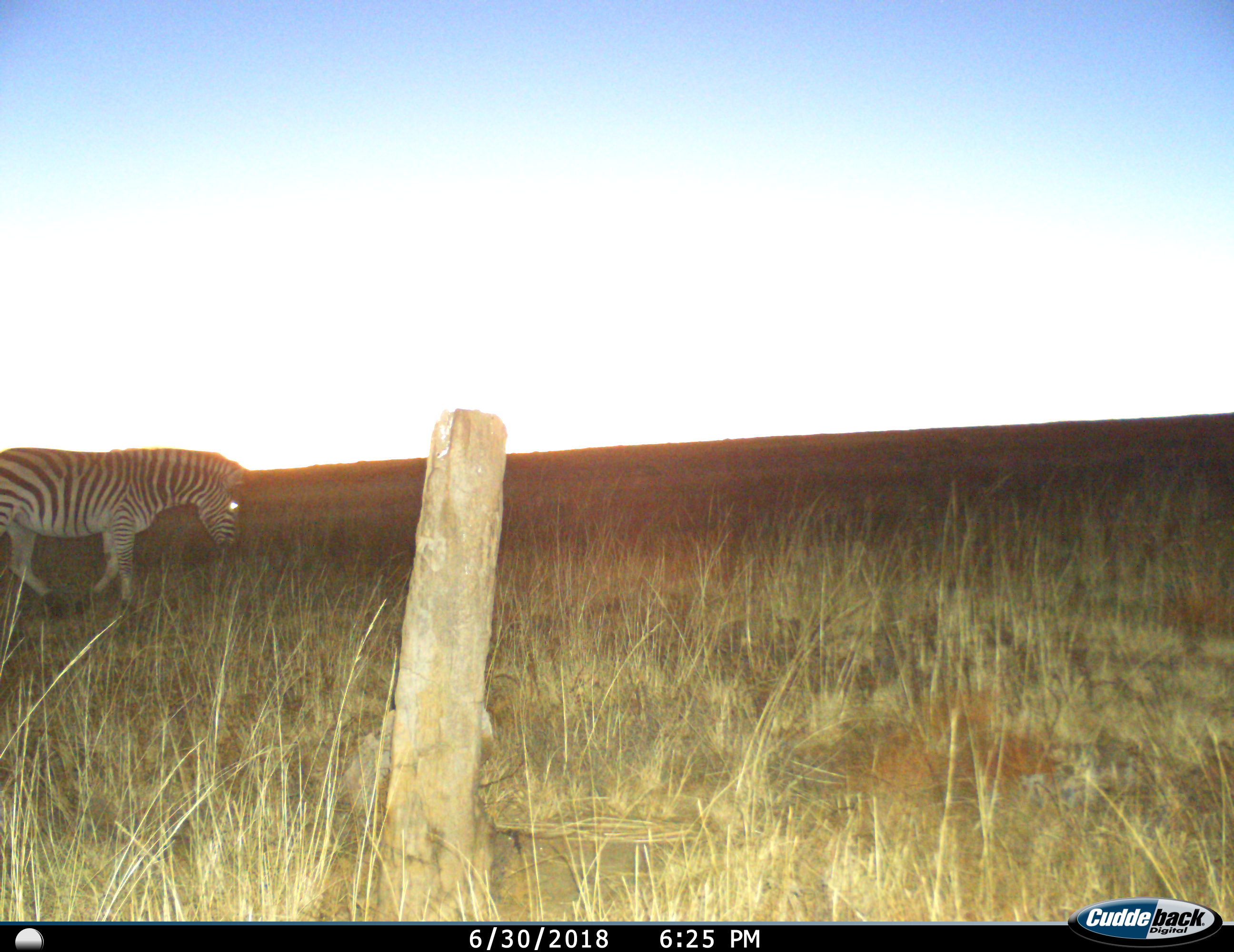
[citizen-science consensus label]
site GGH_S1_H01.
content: unidentified animal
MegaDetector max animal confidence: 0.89